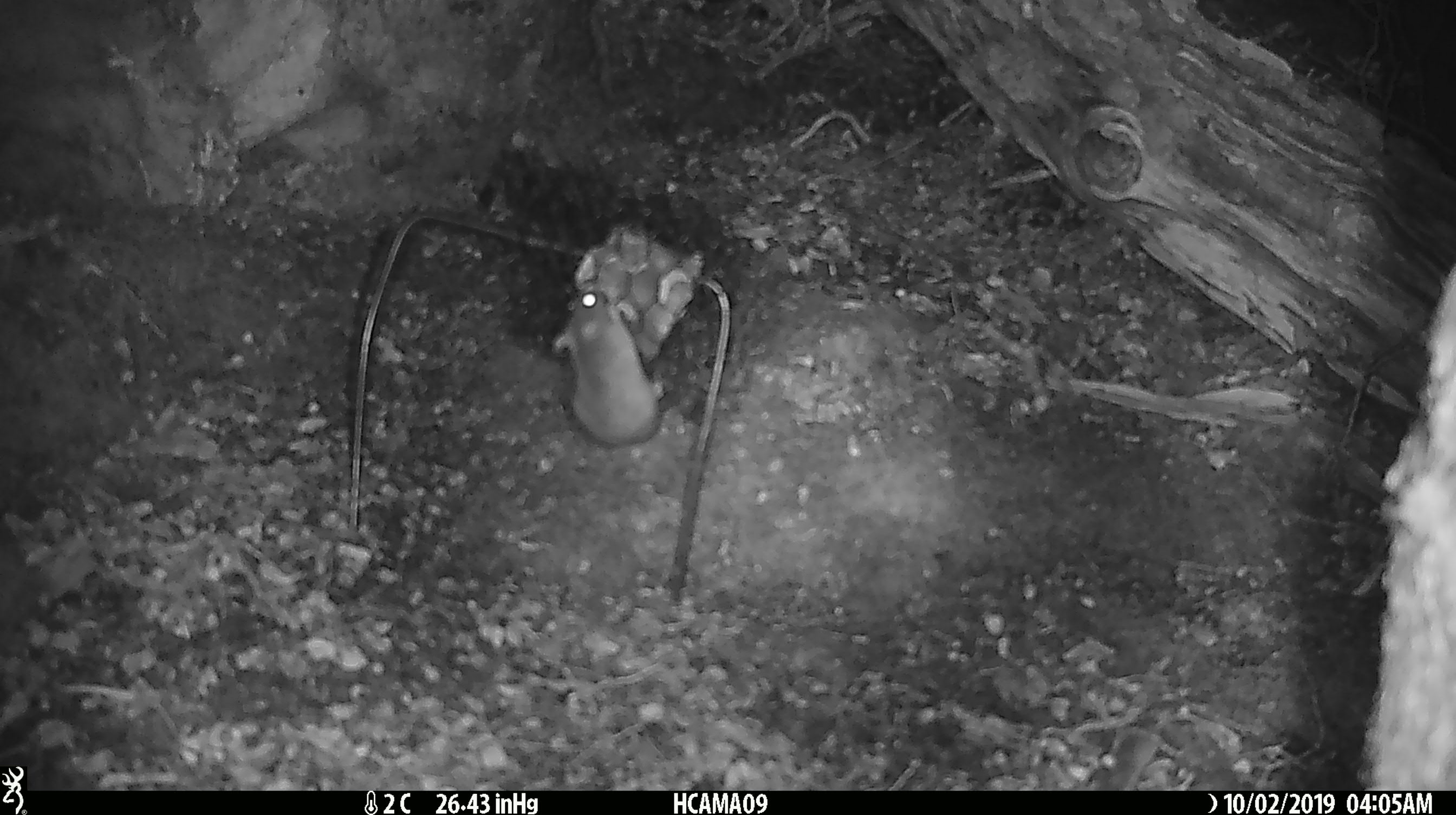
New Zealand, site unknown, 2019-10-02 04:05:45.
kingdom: Animalia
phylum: Chordata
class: Mammalia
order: Rodentia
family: Muridae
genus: Mus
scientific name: Mus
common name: mouse